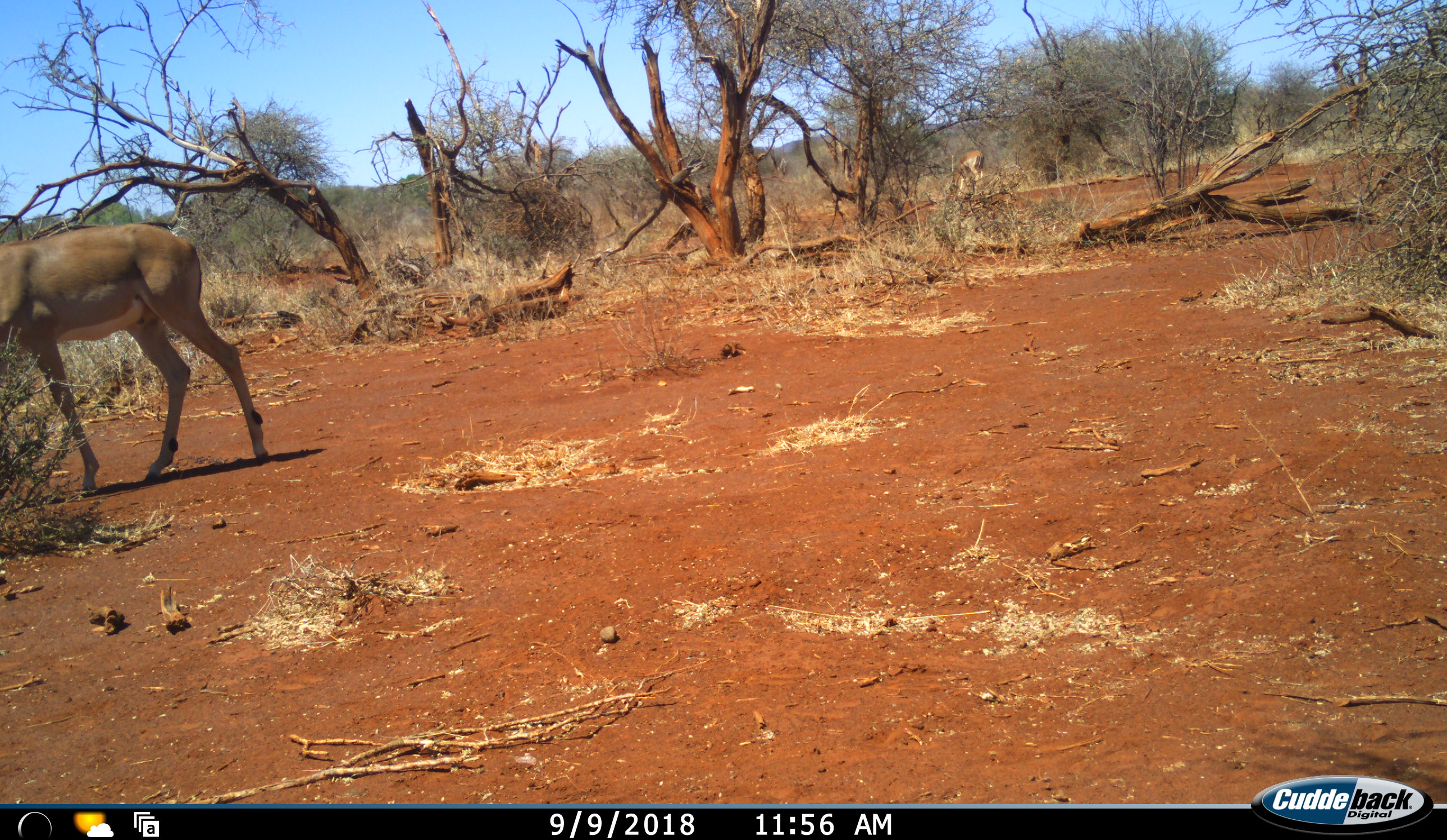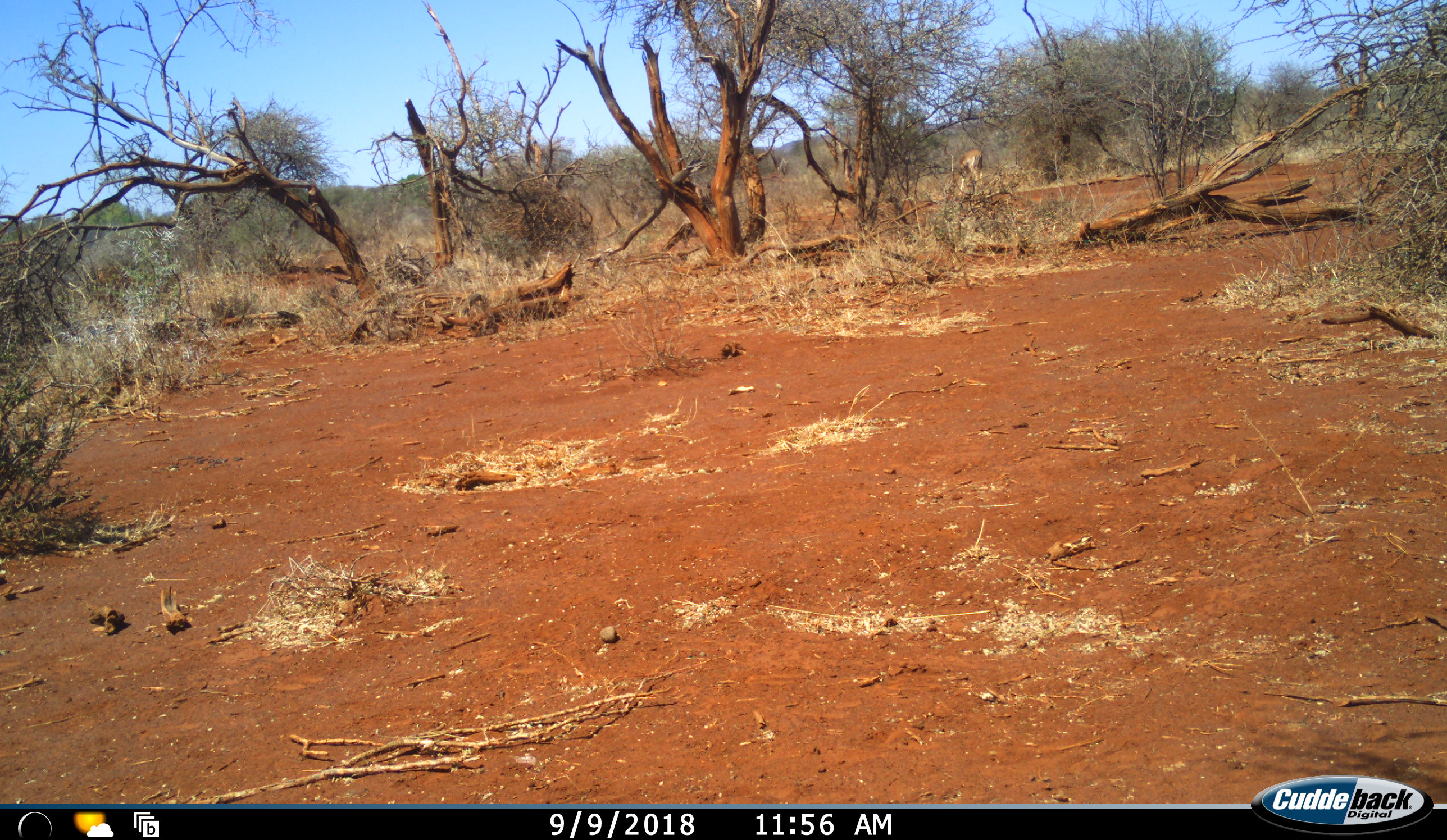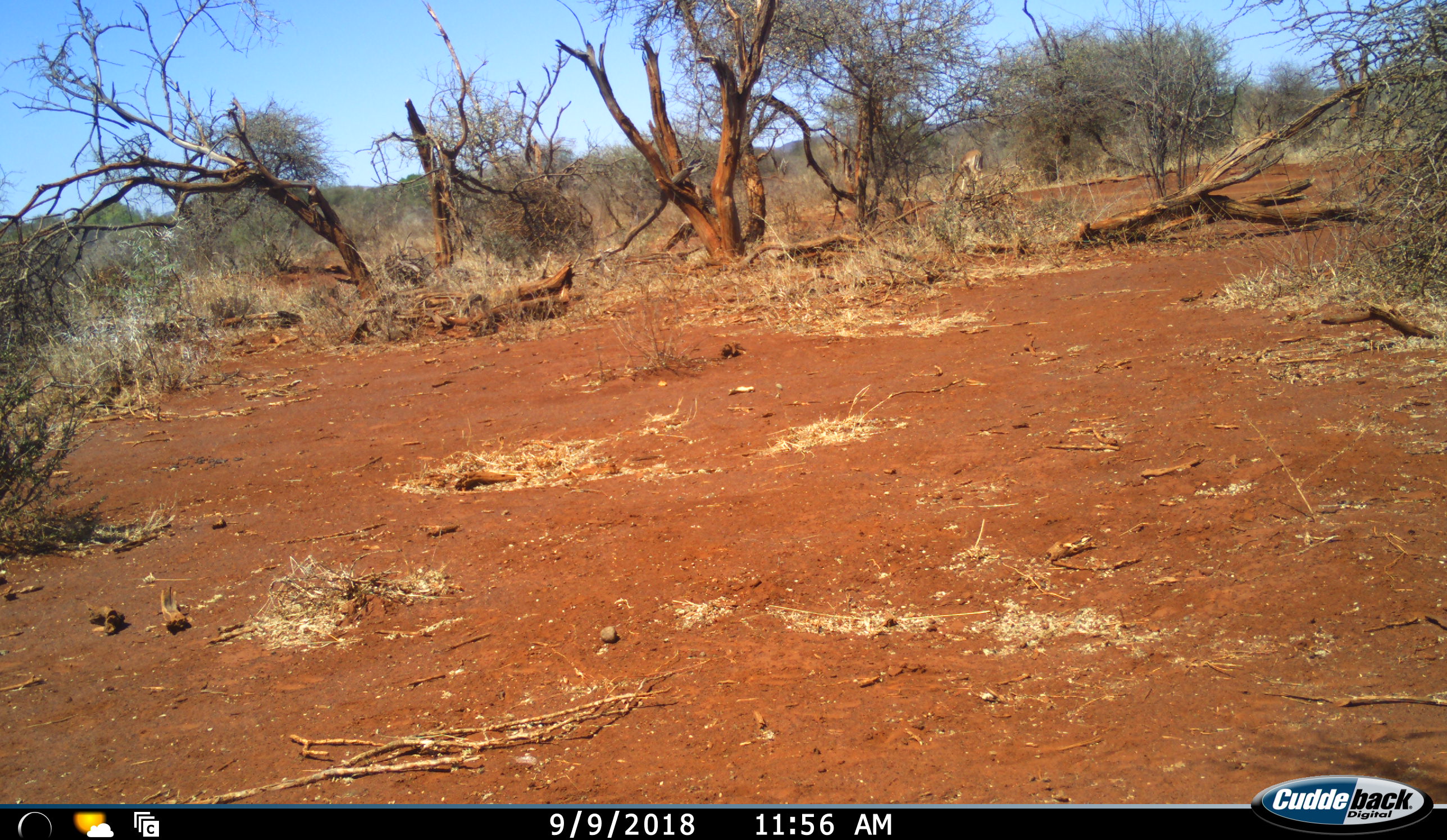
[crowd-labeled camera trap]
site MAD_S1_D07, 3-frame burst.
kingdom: Animalia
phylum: Chordata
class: Mammalia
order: Artiodactyla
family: Bovidae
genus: Aepyceros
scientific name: Aepyceros melampus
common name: impala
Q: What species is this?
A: Impala (Aepyceros melampus).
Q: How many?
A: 1.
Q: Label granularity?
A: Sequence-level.